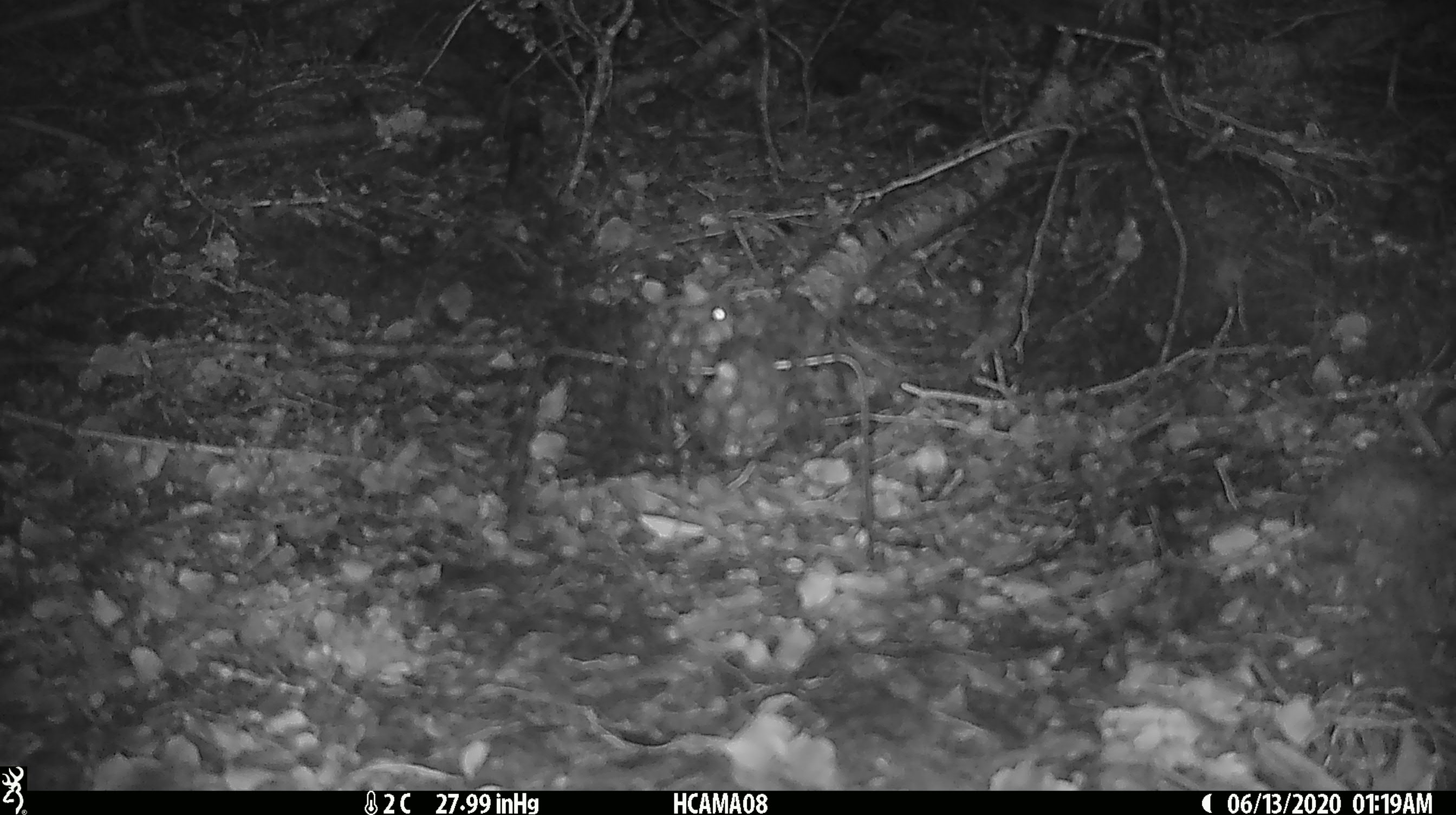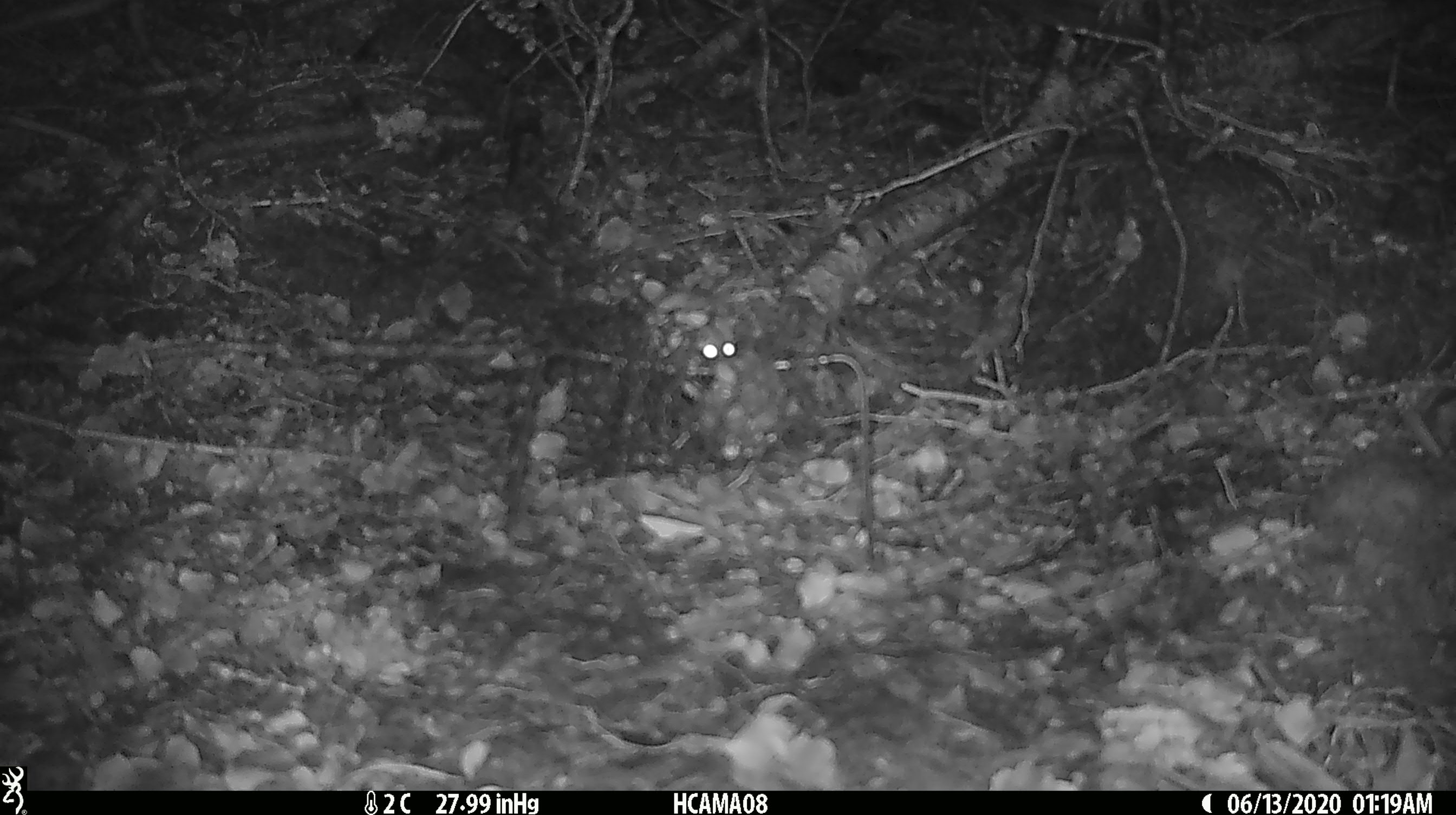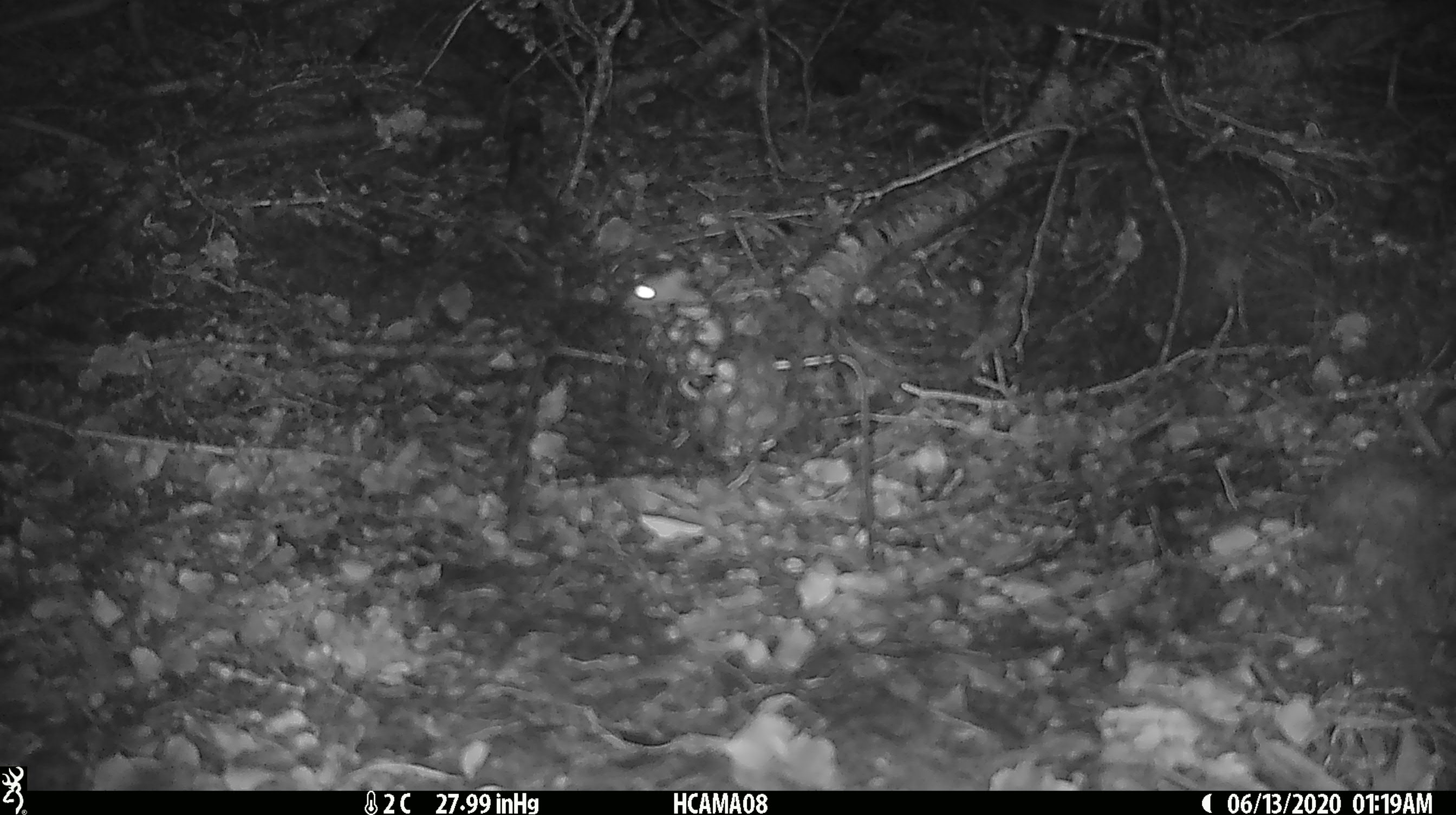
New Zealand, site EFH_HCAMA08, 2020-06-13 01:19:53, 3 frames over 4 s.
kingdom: Animalia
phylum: Chordata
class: Mammalia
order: Rodentia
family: Muridae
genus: Mus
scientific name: Mus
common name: mouse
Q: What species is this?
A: Mouse (Mus).